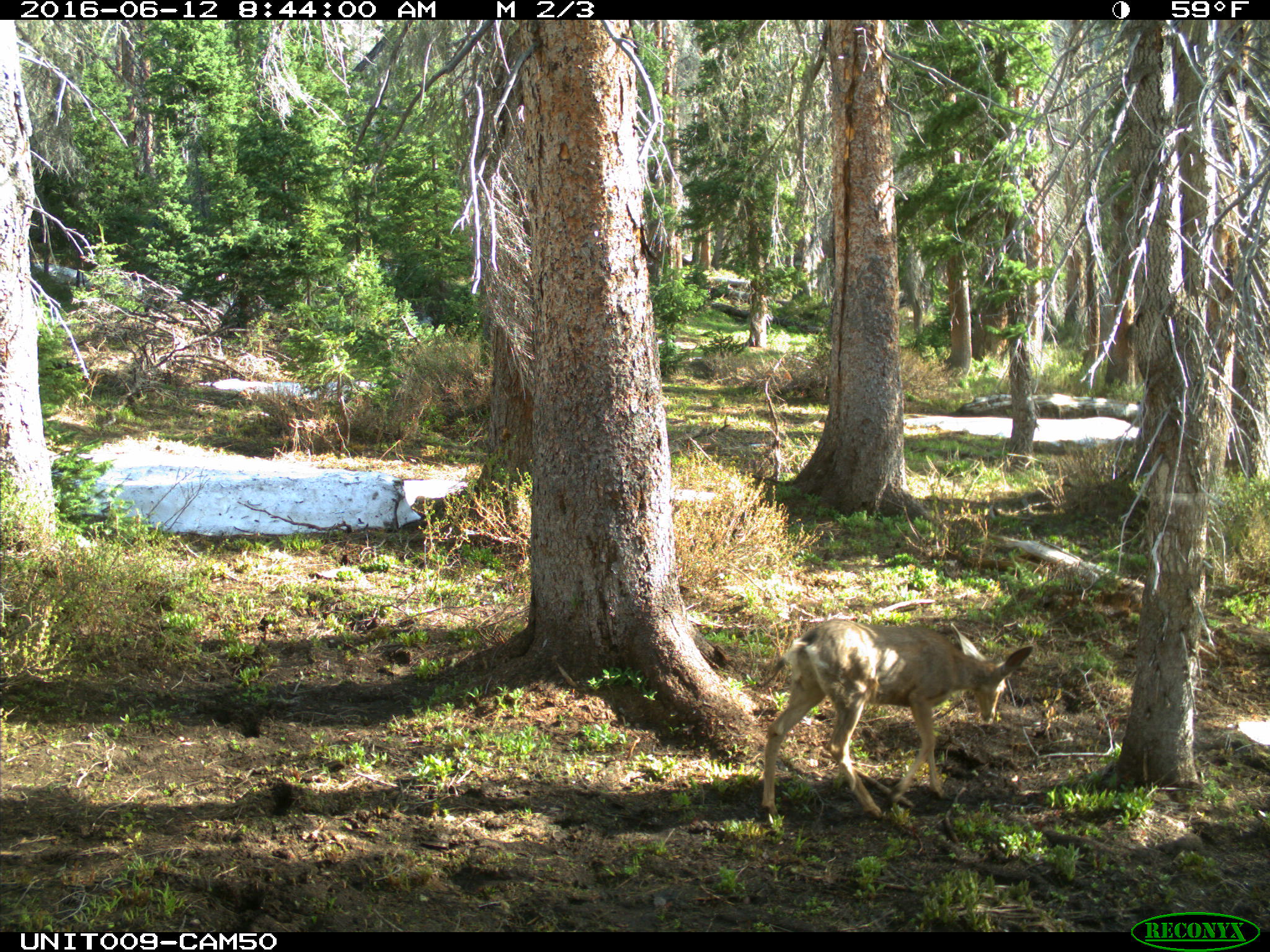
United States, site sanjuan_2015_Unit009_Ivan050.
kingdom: Animalia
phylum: Chordata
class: Mammalia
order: Artiodactyla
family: Cervidae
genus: Odocoileus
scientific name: Odocoileus hemionus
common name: mule deer